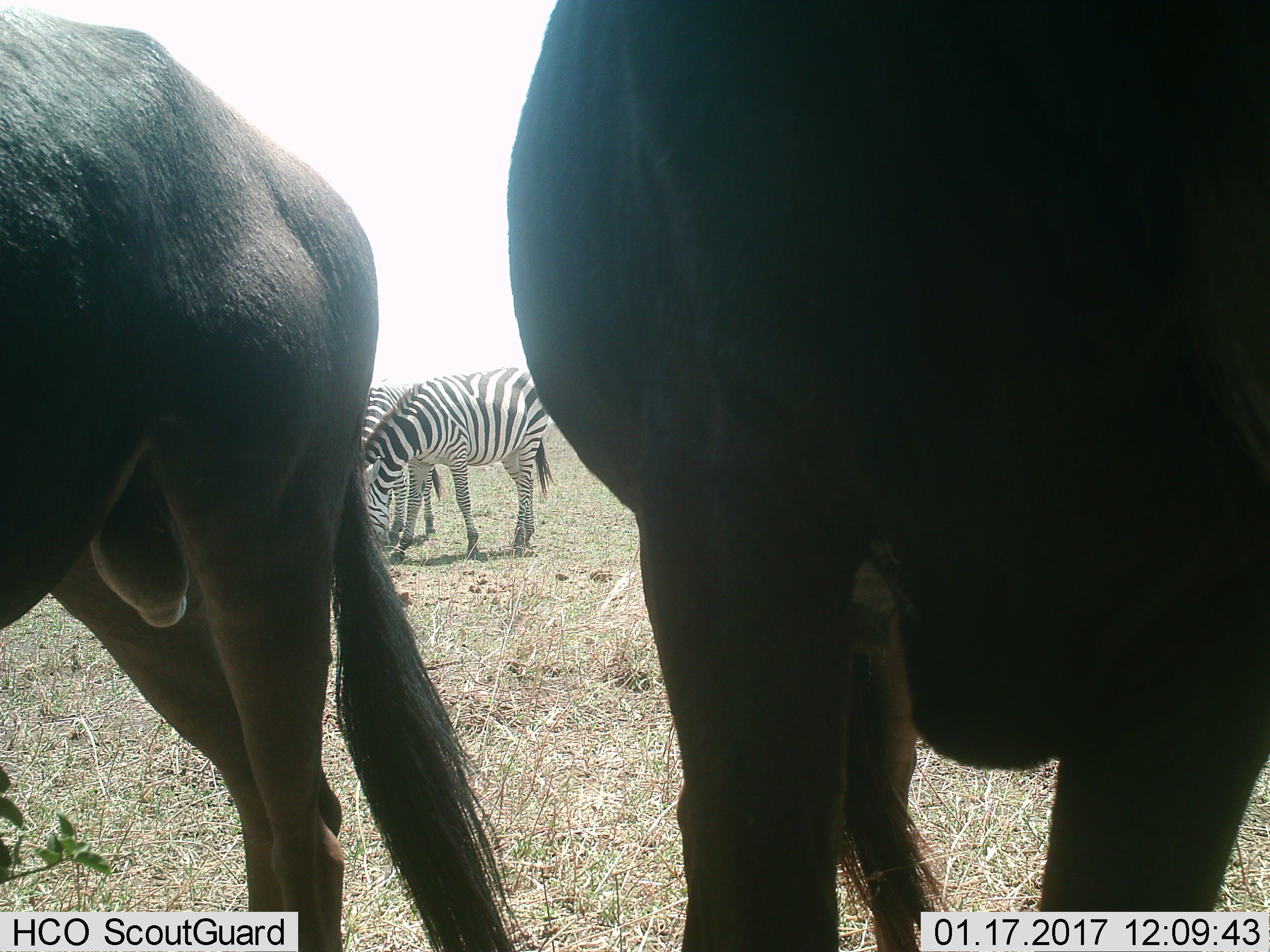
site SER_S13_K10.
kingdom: Animalia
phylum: Chordata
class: Mammalia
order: Artiodactyla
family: Bovidae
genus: Connochaetes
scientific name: Connochaetes taurinus taurinus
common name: blue wildebeest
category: wildebeestblue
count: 2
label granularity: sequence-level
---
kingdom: Animalia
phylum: Chordata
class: Mammalia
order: Perissodactyla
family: Equidae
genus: Equus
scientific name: Equus quagga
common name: plains zebra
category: zebraplains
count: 2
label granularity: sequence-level